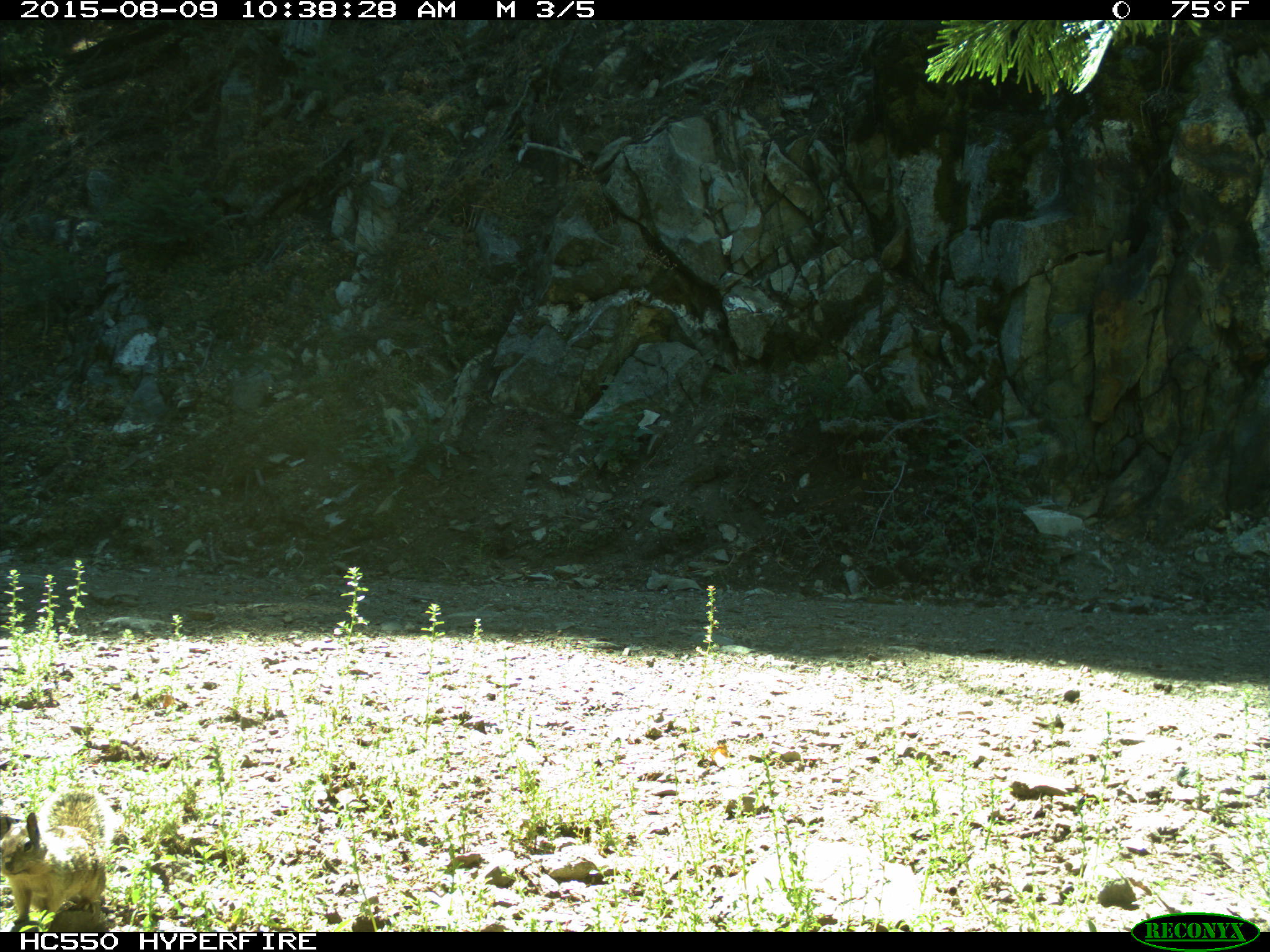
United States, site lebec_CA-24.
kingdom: Animalia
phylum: Chordata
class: Mammalia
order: Rodentia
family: Sciuridae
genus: Otospermophilus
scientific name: Otospermophilus beecheyi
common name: california ground squirrel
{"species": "Otospermophilus beecheyi (california ground squirrel)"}